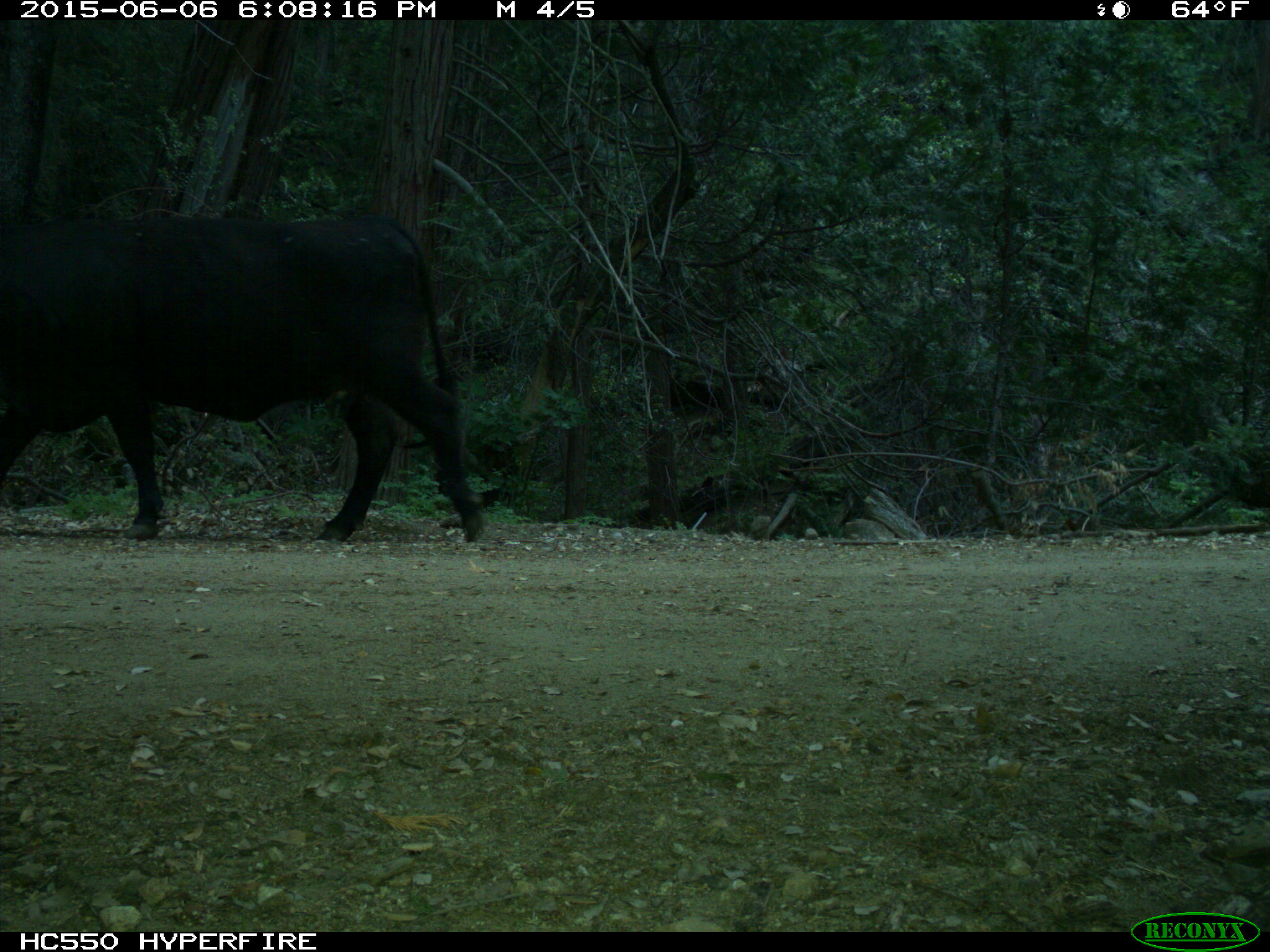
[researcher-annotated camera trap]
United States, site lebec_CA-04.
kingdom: Animalia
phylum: Chordata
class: Mammalia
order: Artiodactyla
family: Bovidae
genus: Bos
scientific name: Bos taurus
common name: domestic cow